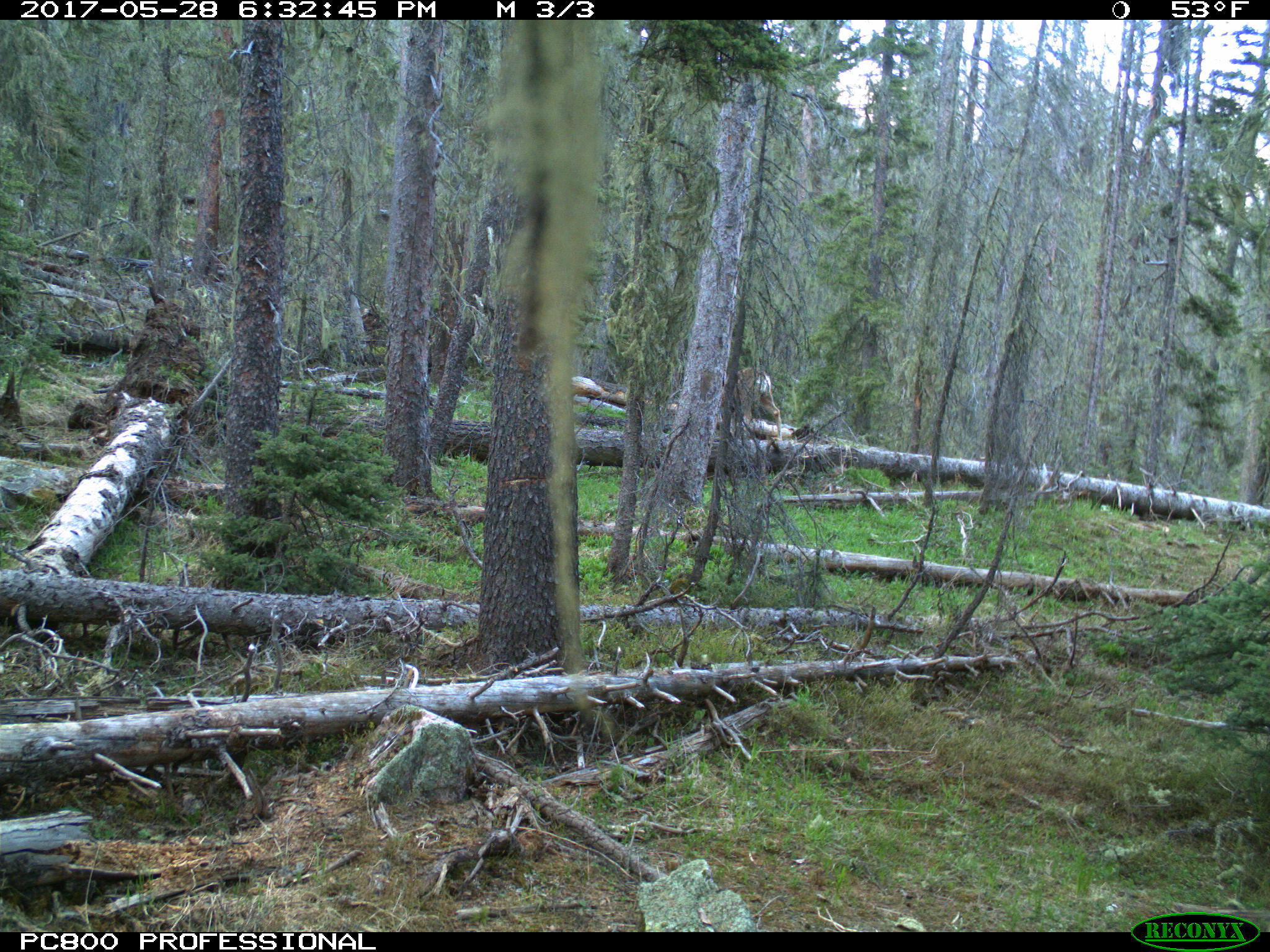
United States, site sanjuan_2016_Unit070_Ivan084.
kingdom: Animalia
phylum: Chordata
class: Mammalia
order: Artiodactyla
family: Cervidae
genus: Odocoileus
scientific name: Odocoileus hemionus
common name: mule deer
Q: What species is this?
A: Odocoileus hemionus (mule deer).